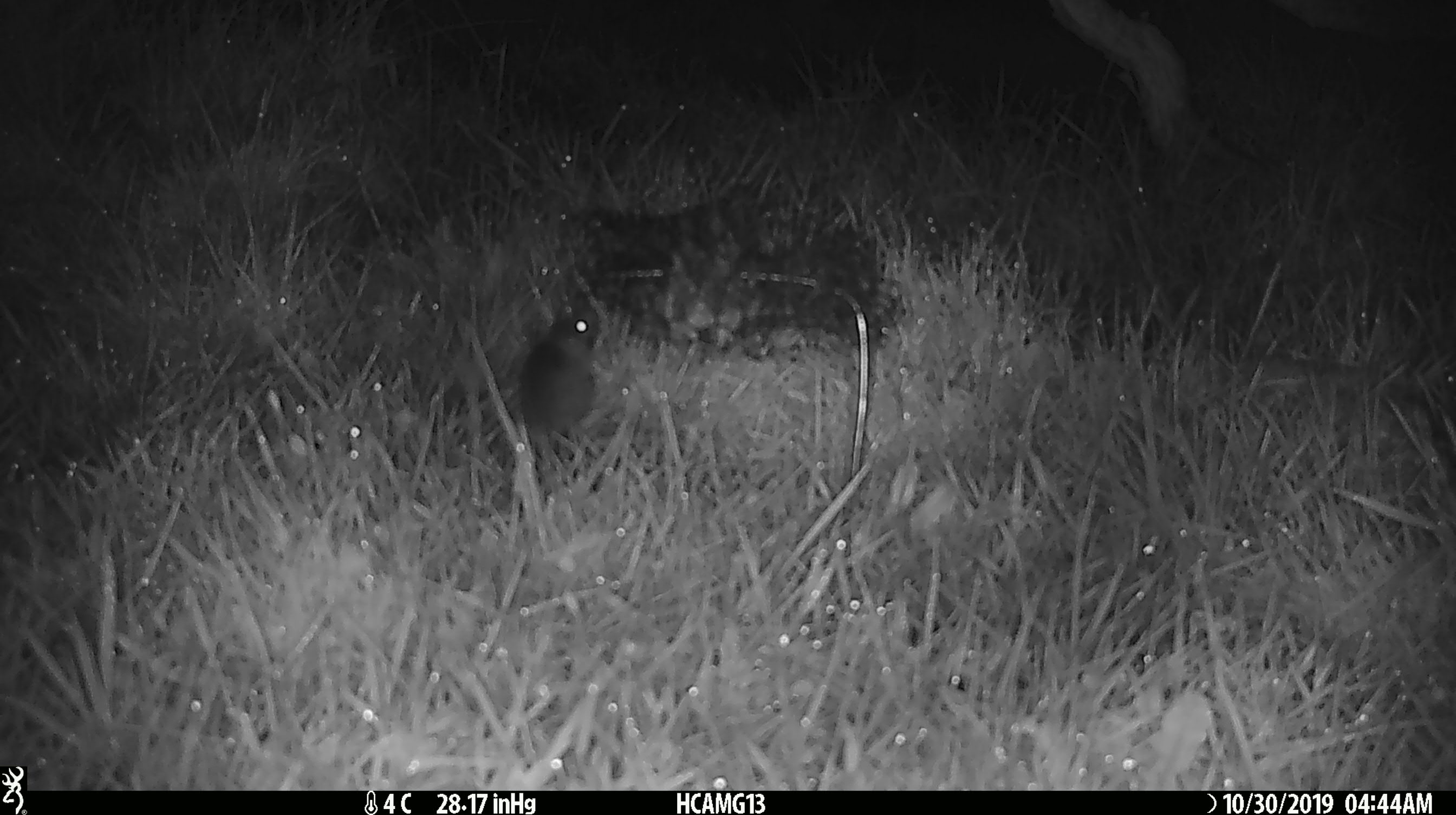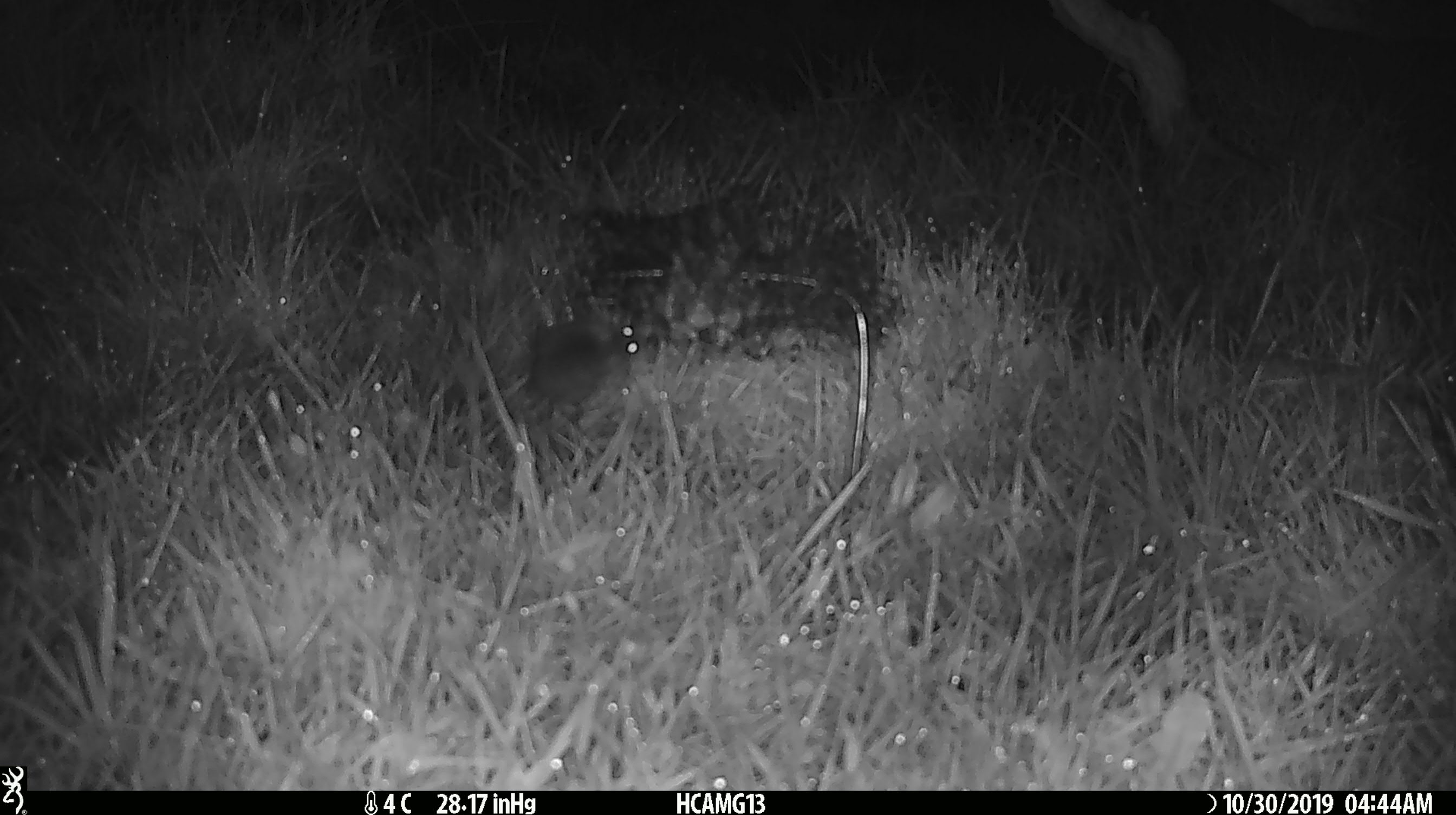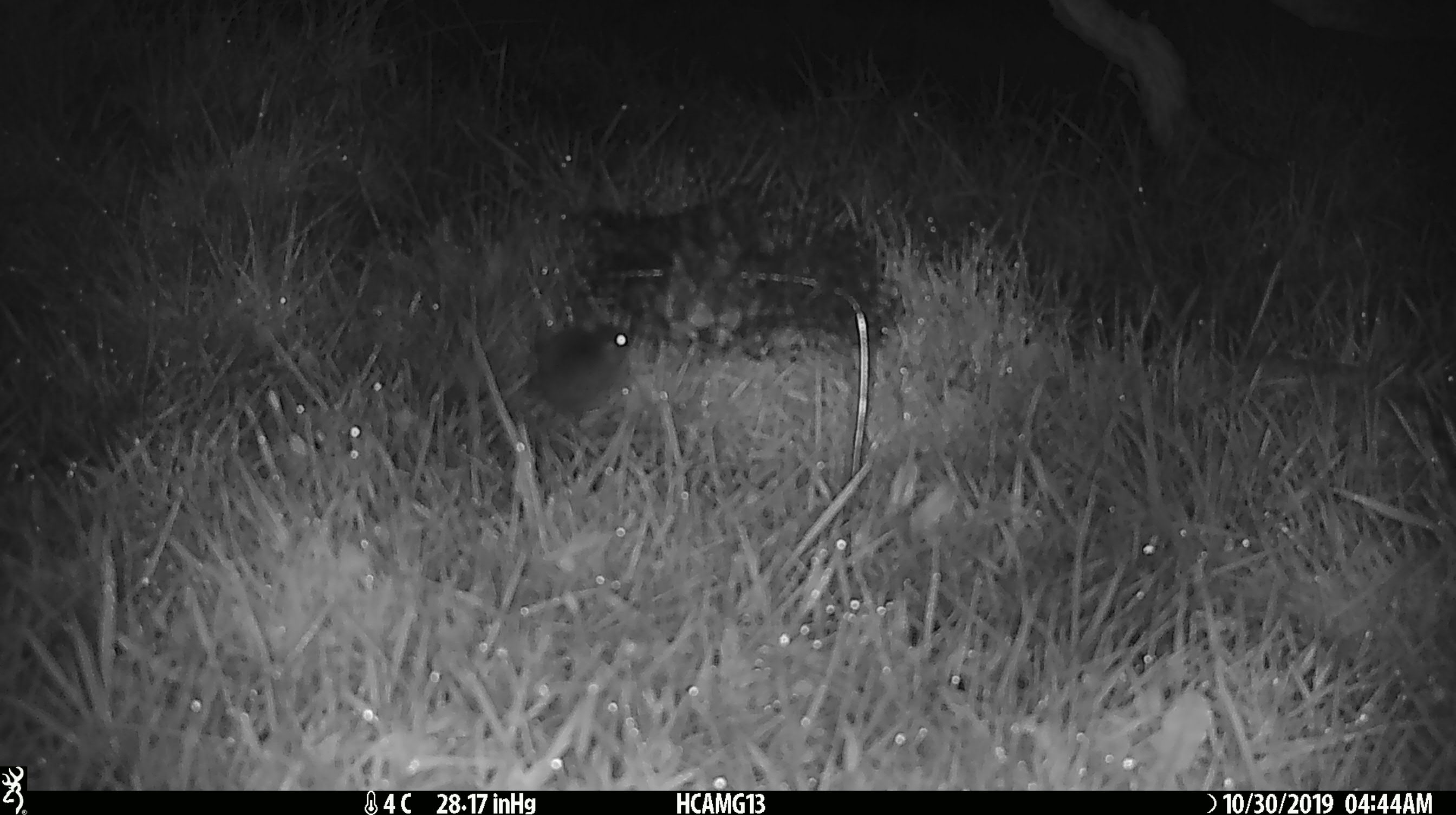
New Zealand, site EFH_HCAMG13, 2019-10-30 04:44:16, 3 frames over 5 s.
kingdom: Animalia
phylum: Chordata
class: Mammalia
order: Rodentia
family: Muridae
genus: Mus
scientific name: Mus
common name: mouse